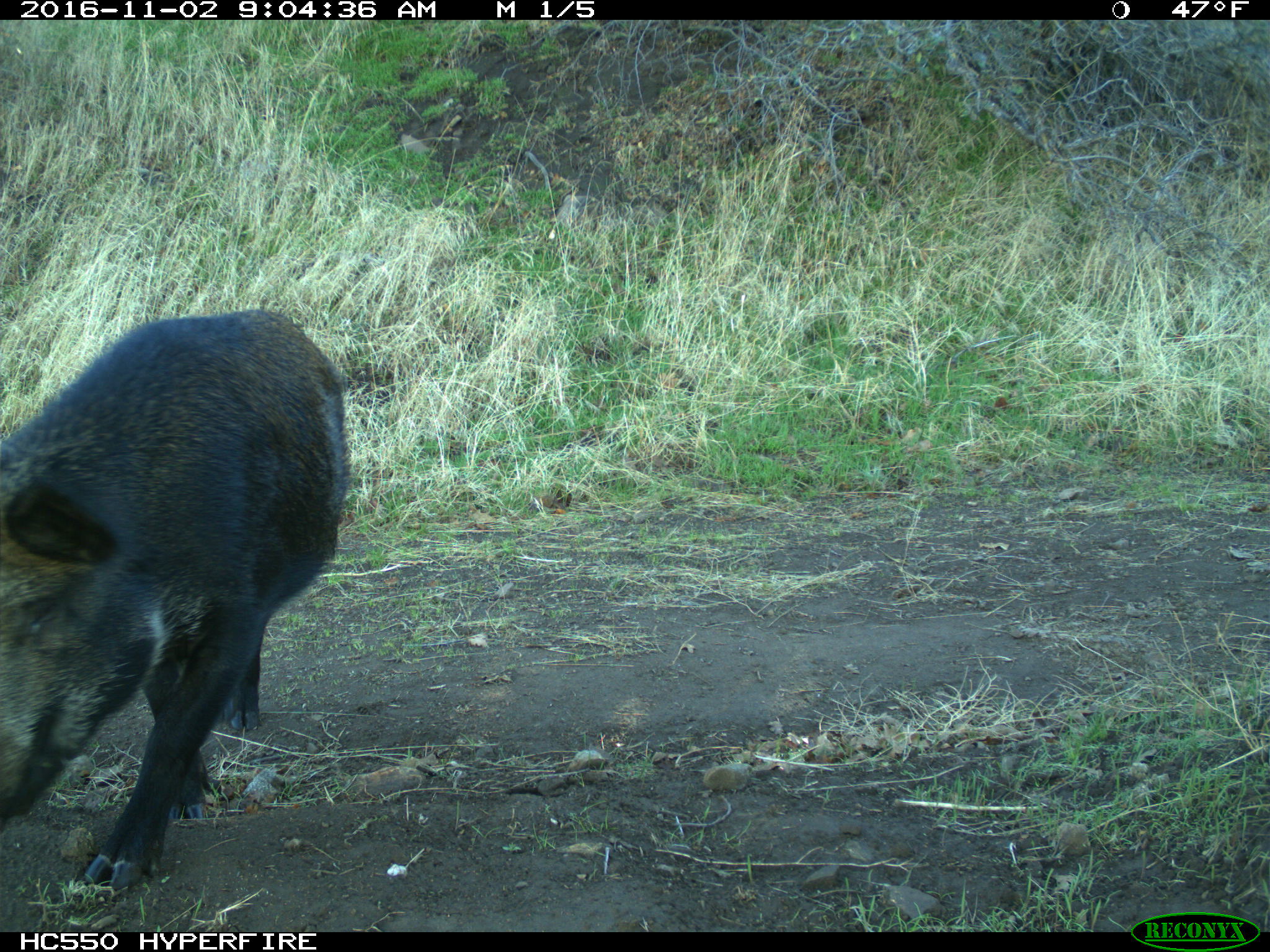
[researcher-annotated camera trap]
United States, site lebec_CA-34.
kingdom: Animalia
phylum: Chordata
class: Mammalia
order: Artiodactyla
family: Suidae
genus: Sus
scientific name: Sus scrofa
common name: wild boar